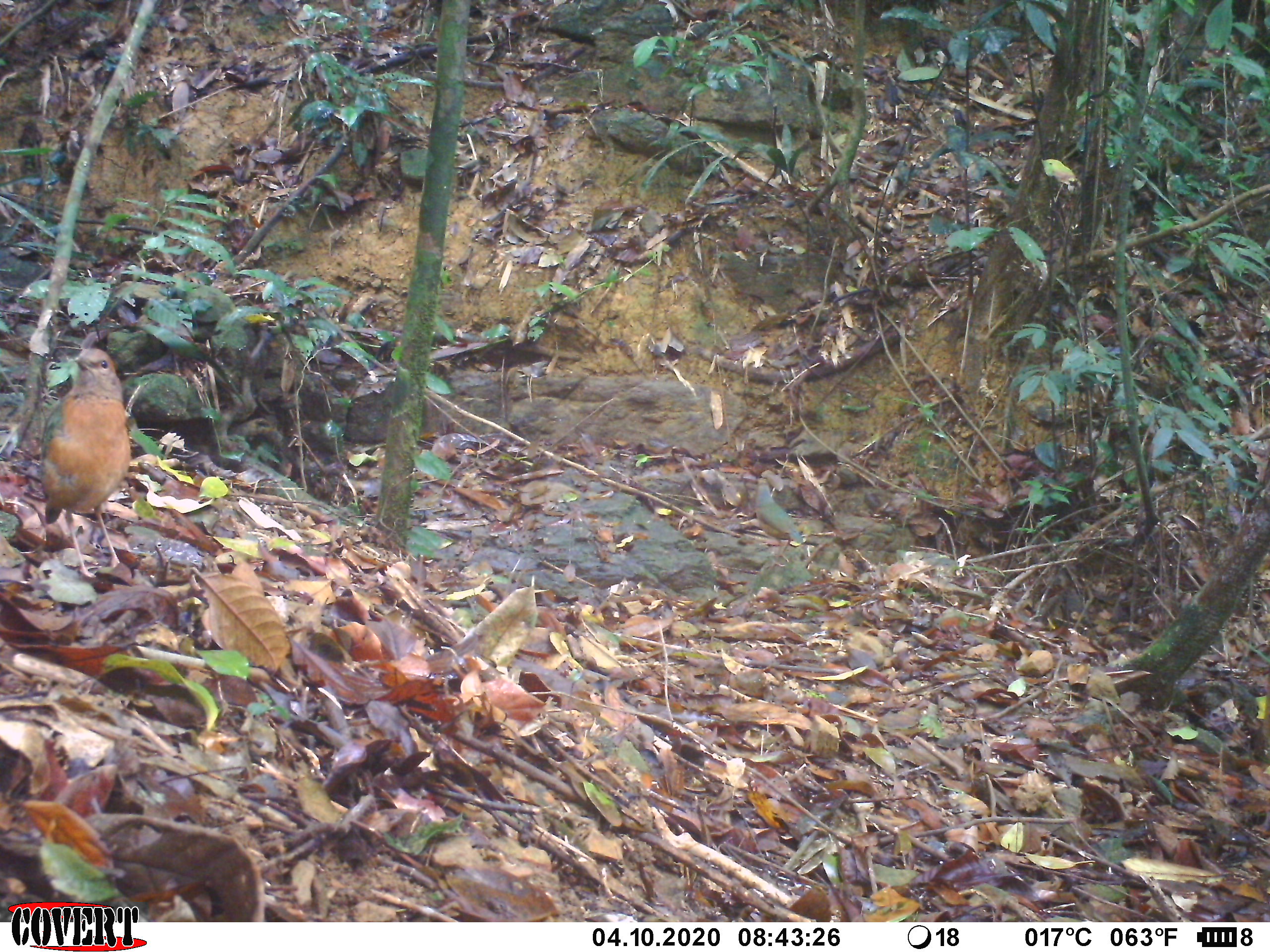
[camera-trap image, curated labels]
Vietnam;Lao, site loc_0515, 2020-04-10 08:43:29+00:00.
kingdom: Animalia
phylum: Chordata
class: Aves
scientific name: Aves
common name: bird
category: unidentified bird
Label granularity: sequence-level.